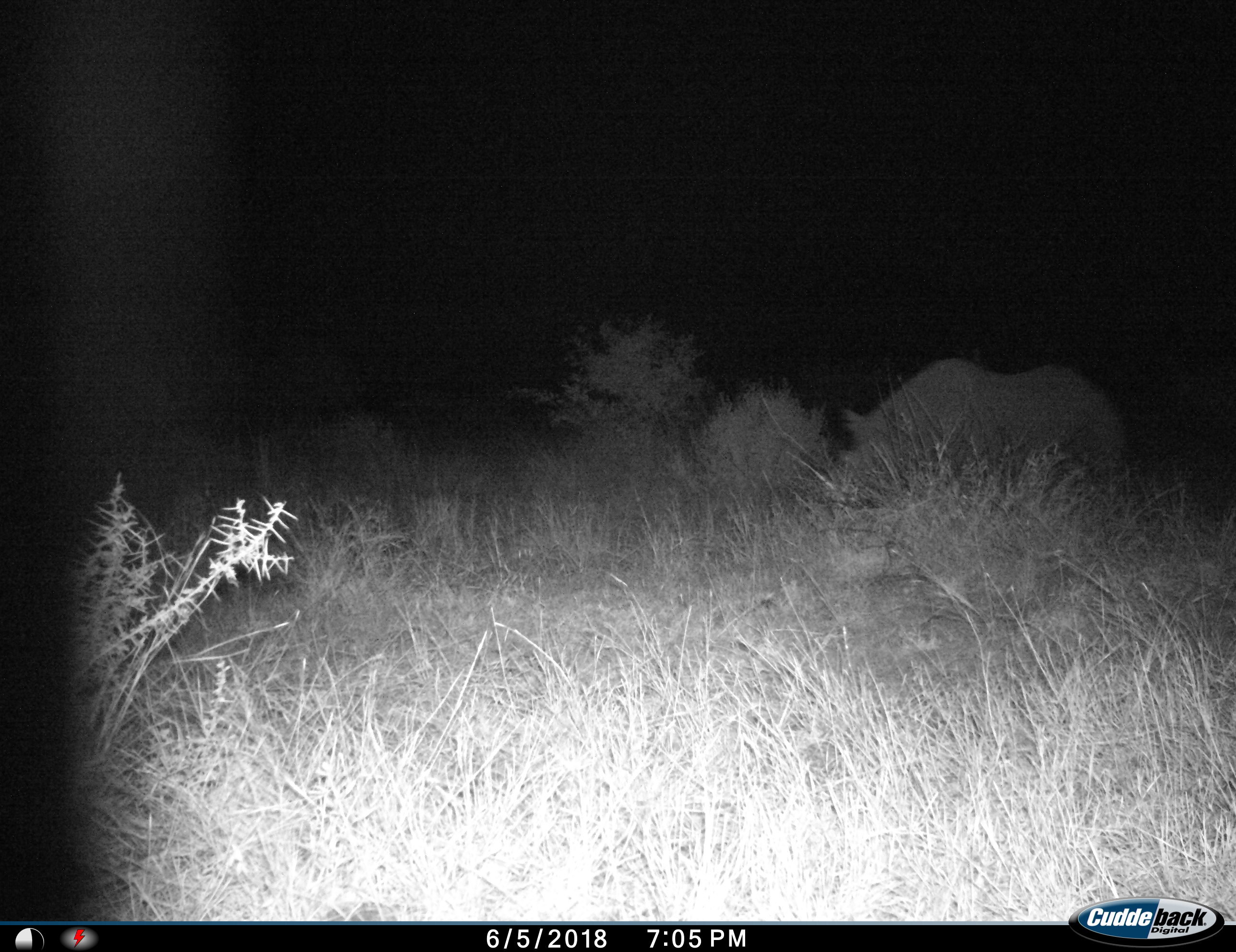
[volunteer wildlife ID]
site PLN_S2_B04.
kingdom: Animalia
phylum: Chordata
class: Mammalia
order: Perissodactyla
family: Rhinocerotidae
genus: Diceros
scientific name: Diceros bicornis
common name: black rhinoceros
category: rhinocerosblack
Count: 1.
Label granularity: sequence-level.